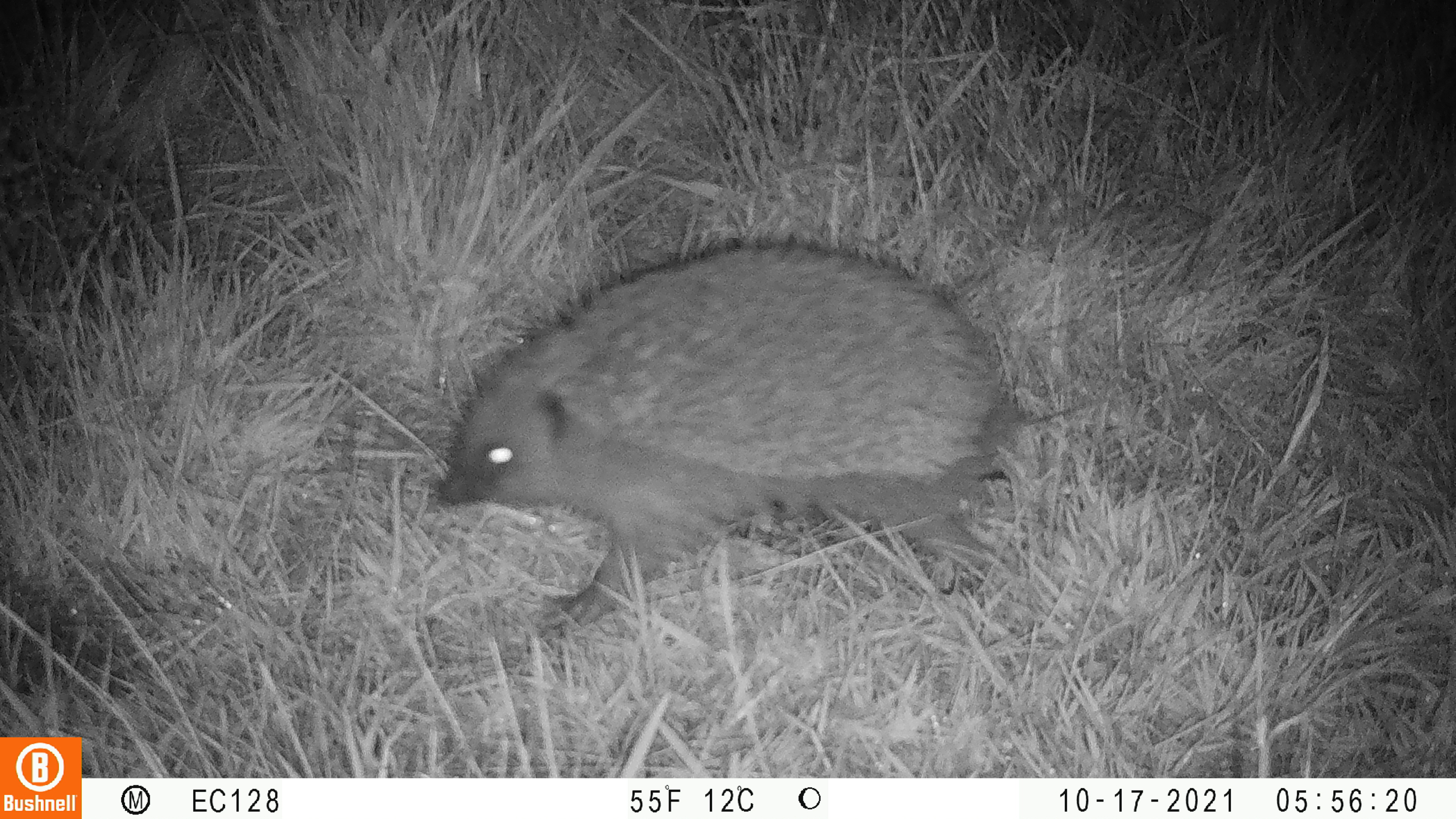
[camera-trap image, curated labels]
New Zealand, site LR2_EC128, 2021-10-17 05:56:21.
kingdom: Animalia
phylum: Chordata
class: Mammalia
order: Eulipotyphla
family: Erinaceidae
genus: Erinaceus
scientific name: Erinaceus europaeus europaeus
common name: european hedgehog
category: hedgehog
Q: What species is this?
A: Hedgehog (european hedgehog) (Erinaceus europaeus europaeus).